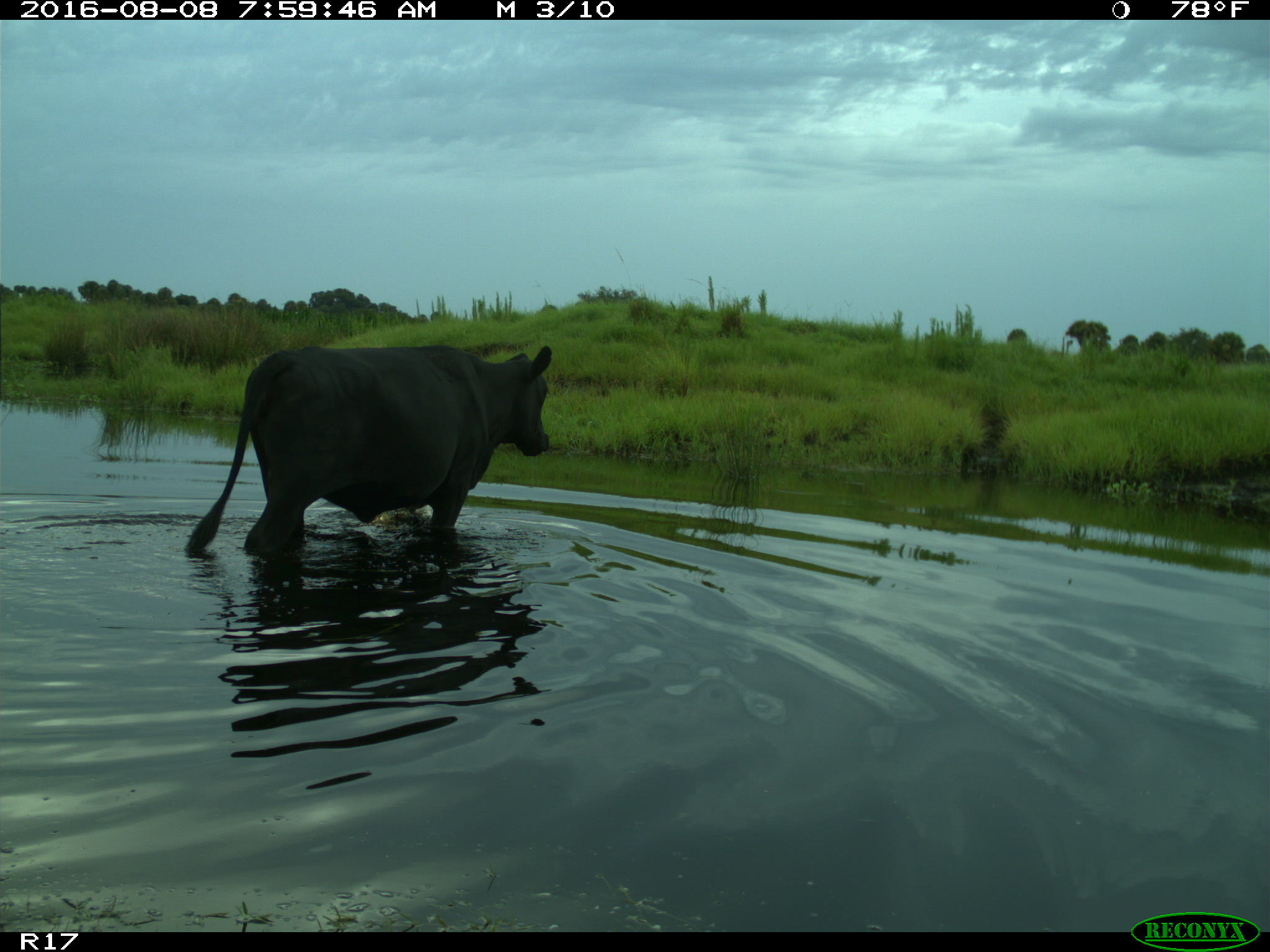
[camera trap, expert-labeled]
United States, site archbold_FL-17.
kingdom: Animalia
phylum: Chordata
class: Mammalia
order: Artiodactyla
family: Bovidae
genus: Bos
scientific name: Bos taurus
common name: domestic cow